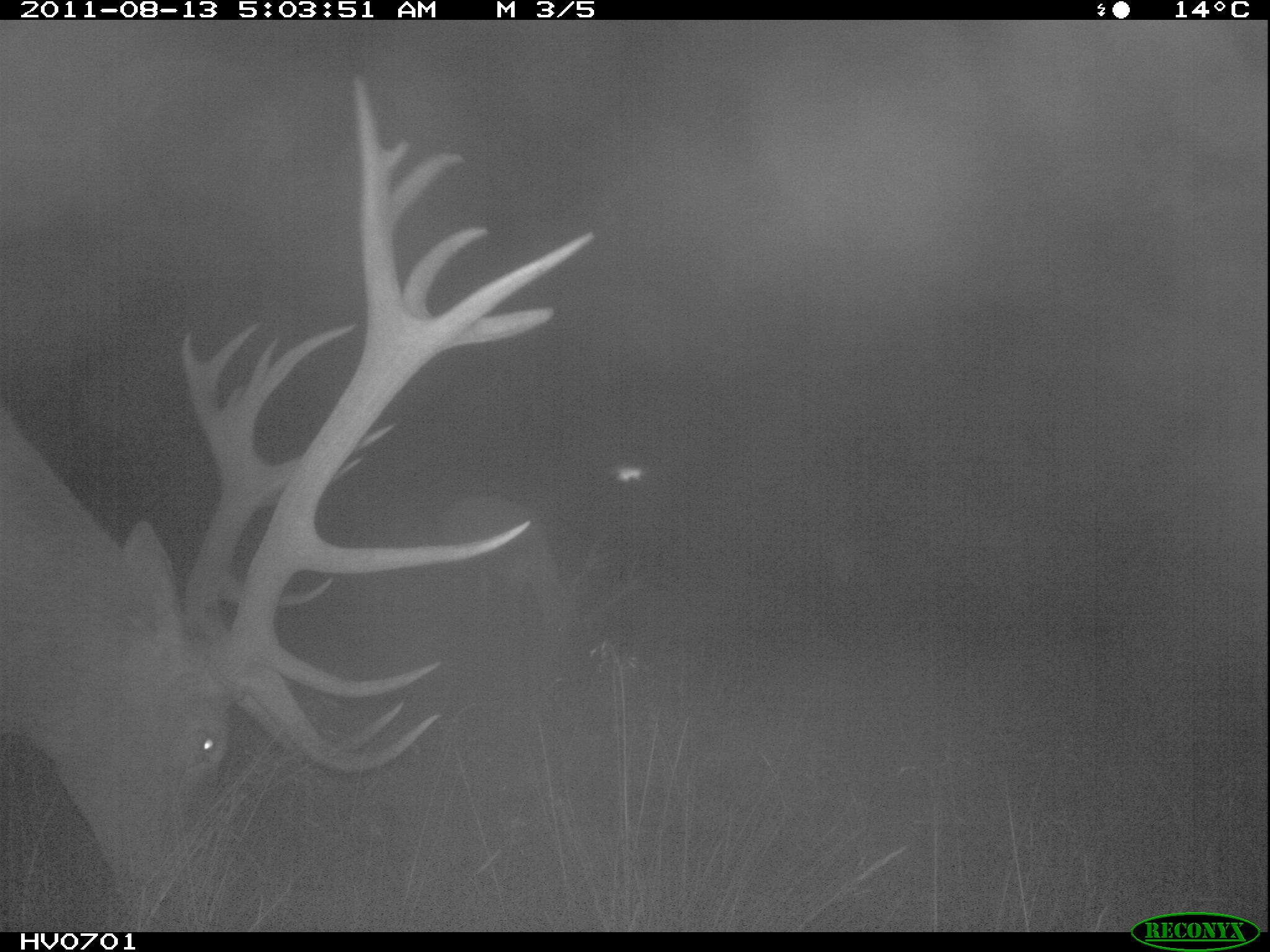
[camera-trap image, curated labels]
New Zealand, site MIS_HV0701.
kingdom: Animalia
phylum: Chordata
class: Mammalia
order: Artiodactyla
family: Cervidae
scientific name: Cervidae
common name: deer